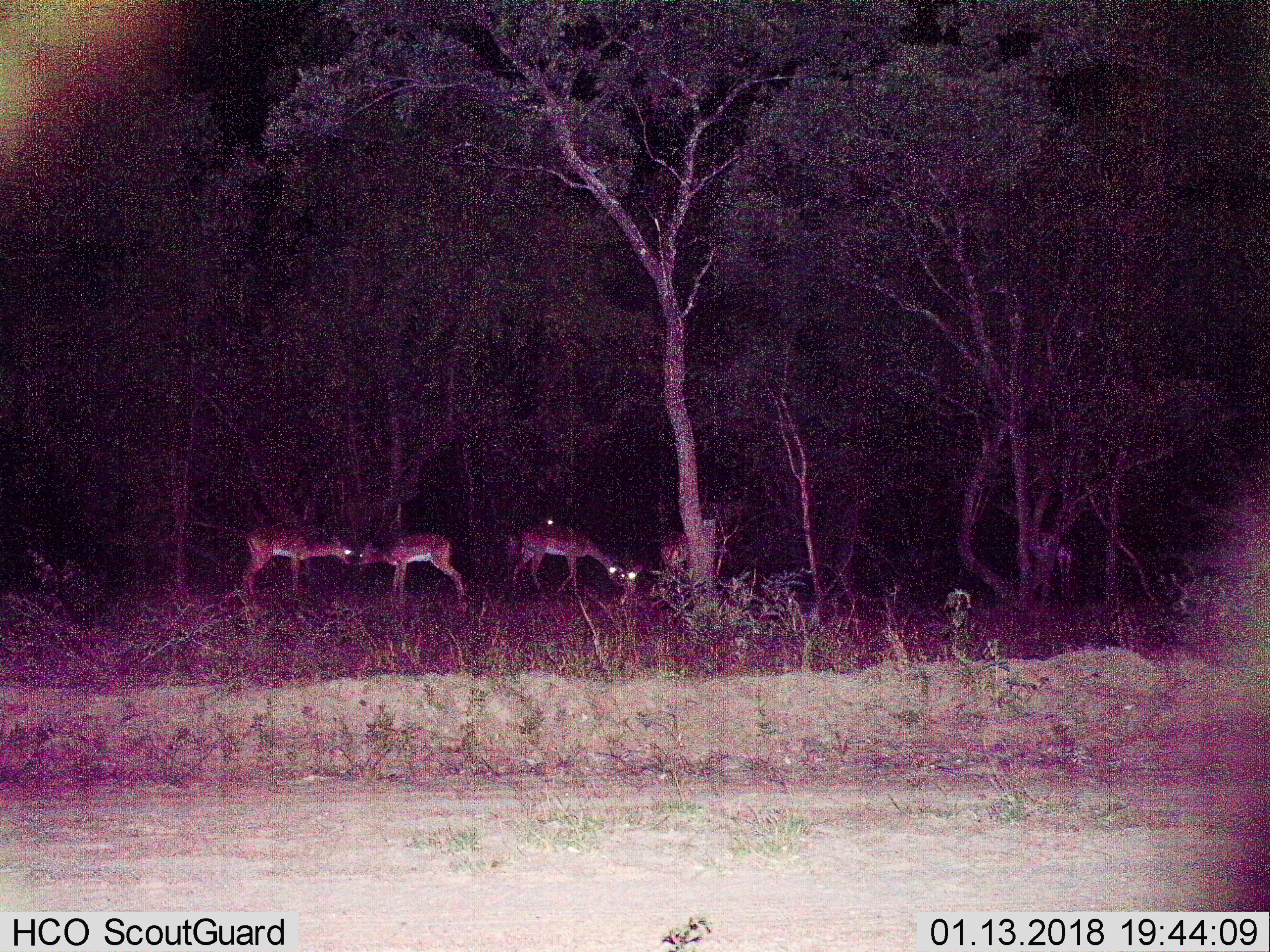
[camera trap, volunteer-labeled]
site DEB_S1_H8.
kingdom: Animalia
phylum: Chordata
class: Mammalia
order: Artiodactyla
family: Bovidae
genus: Aepyceros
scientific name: Aepyceros melampus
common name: impala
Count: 5.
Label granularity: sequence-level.